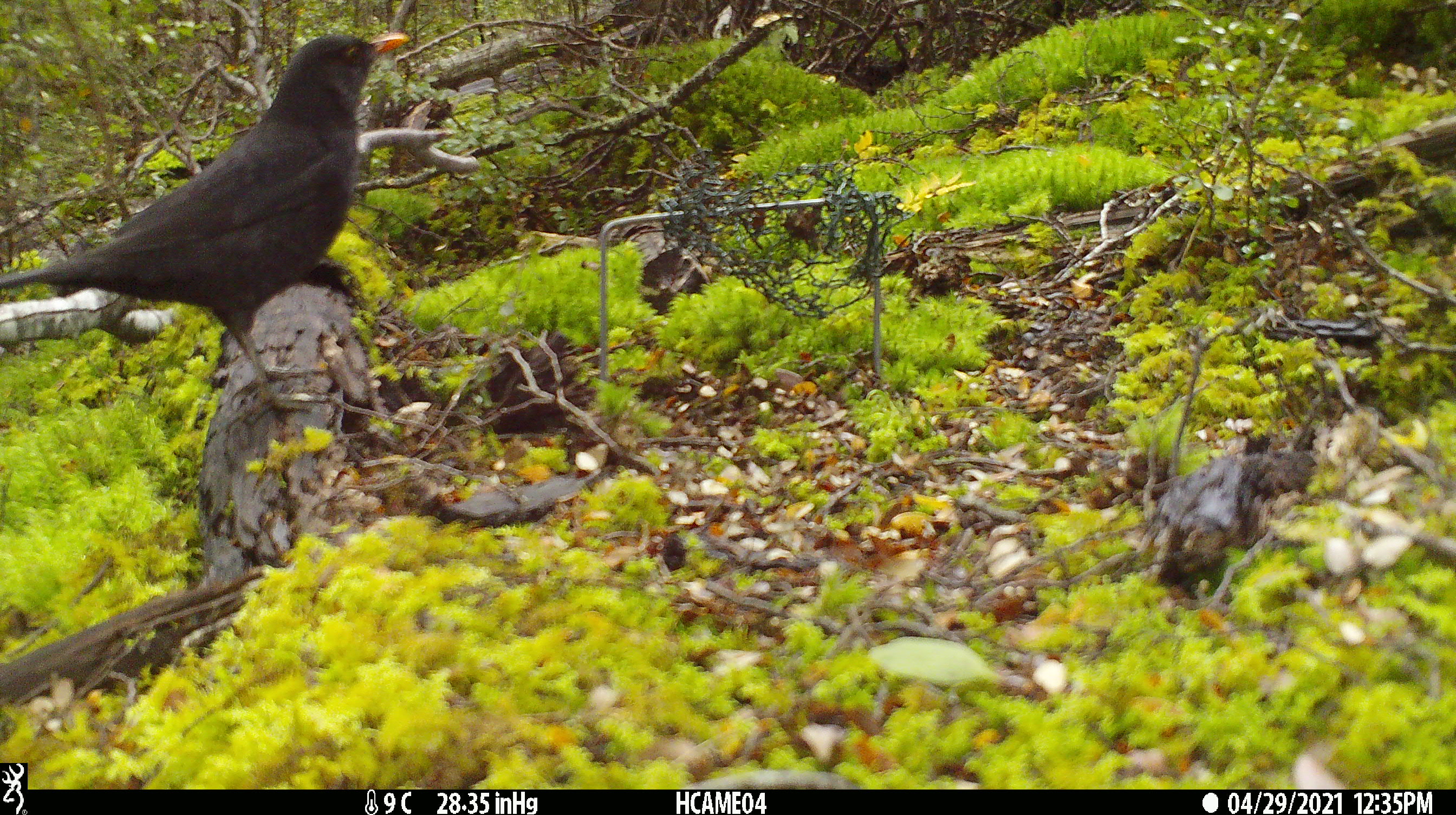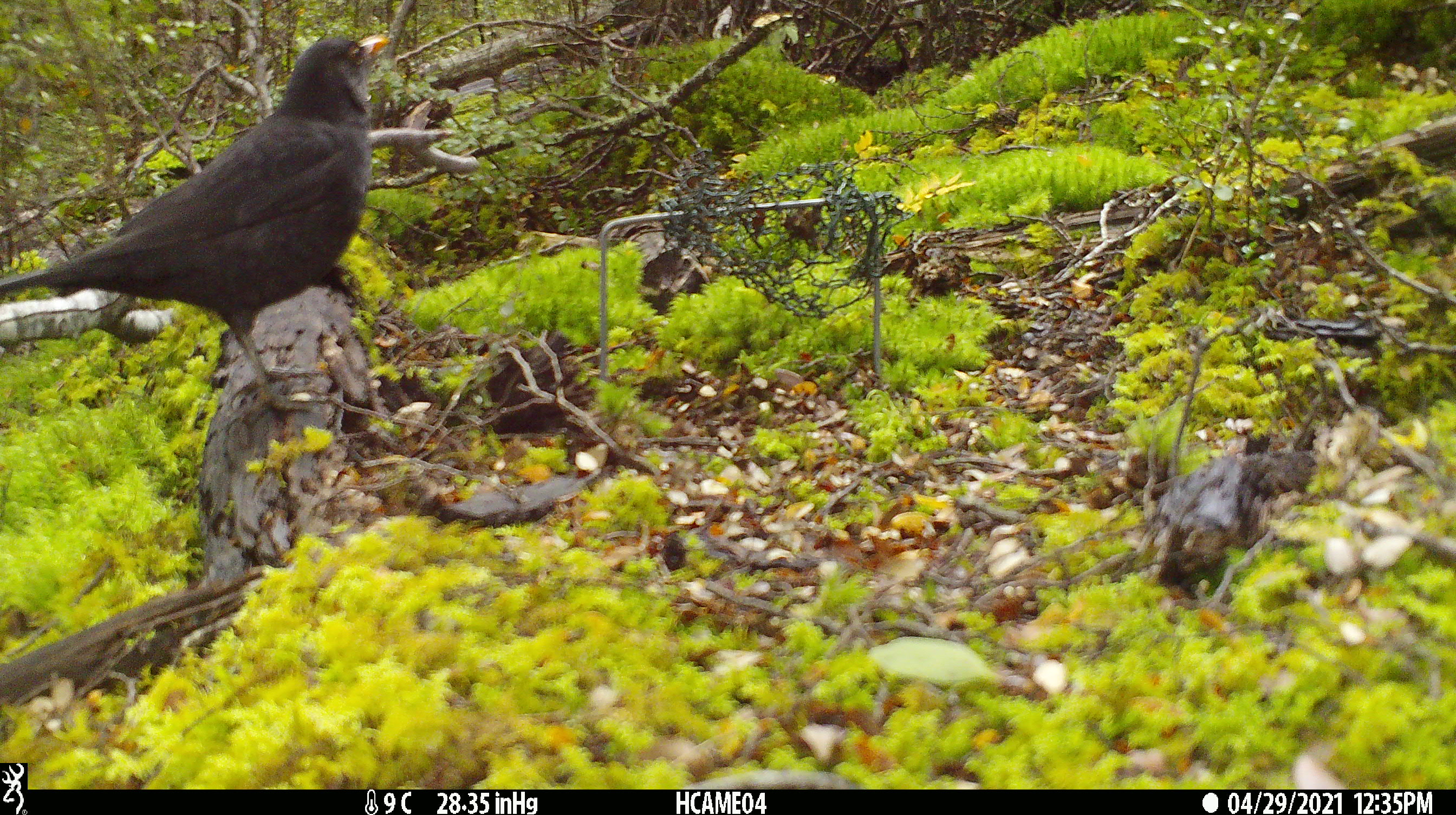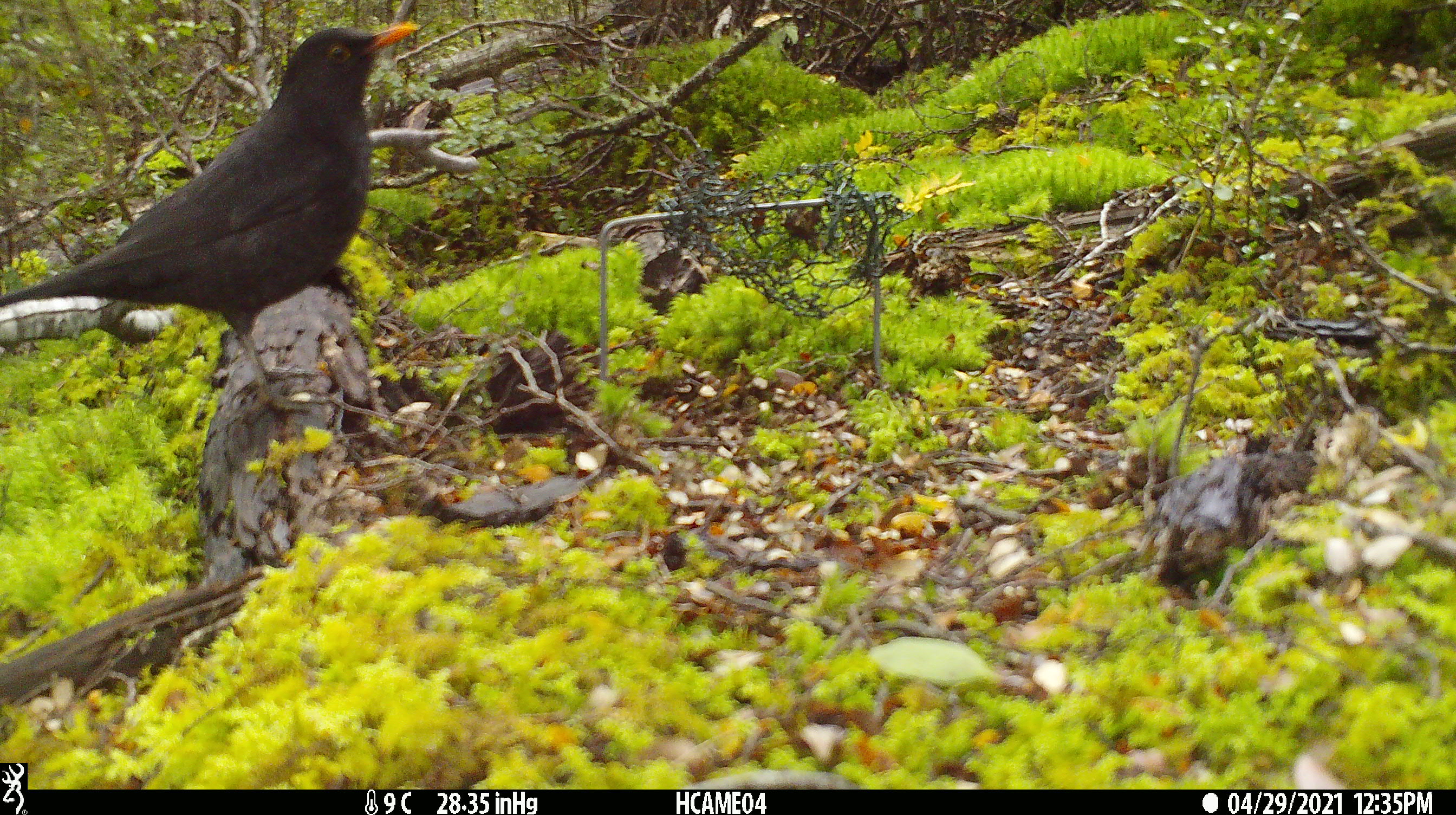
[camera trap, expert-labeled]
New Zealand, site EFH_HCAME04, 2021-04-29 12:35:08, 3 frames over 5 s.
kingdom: Animalia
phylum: Chordata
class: Aves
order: Passeriformes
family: Turdidae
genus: Turdus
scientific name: Turdus merula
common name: eurasian blackbird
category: blackbird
Blackbird (eurasian blackbird) (Turdus merula).